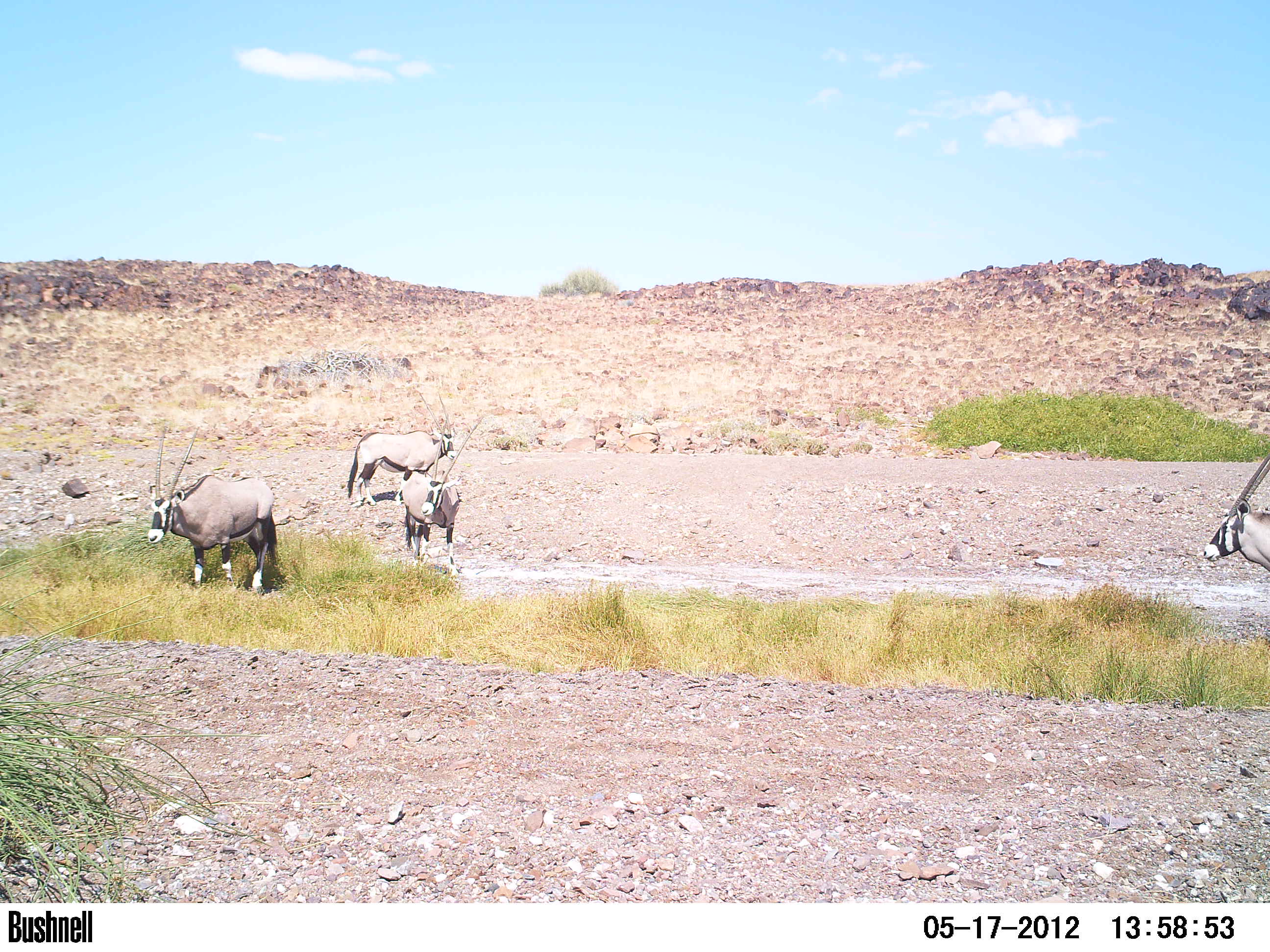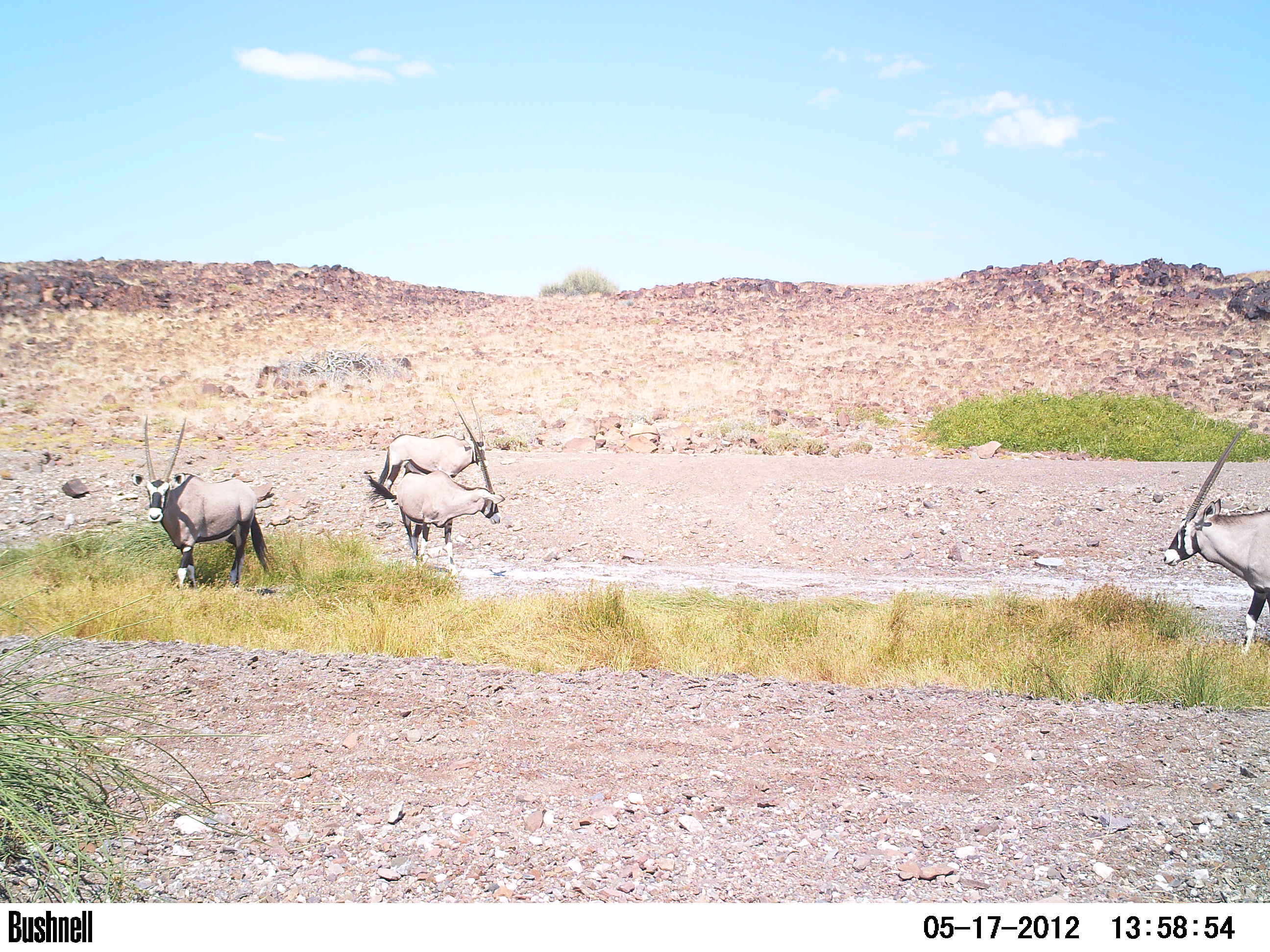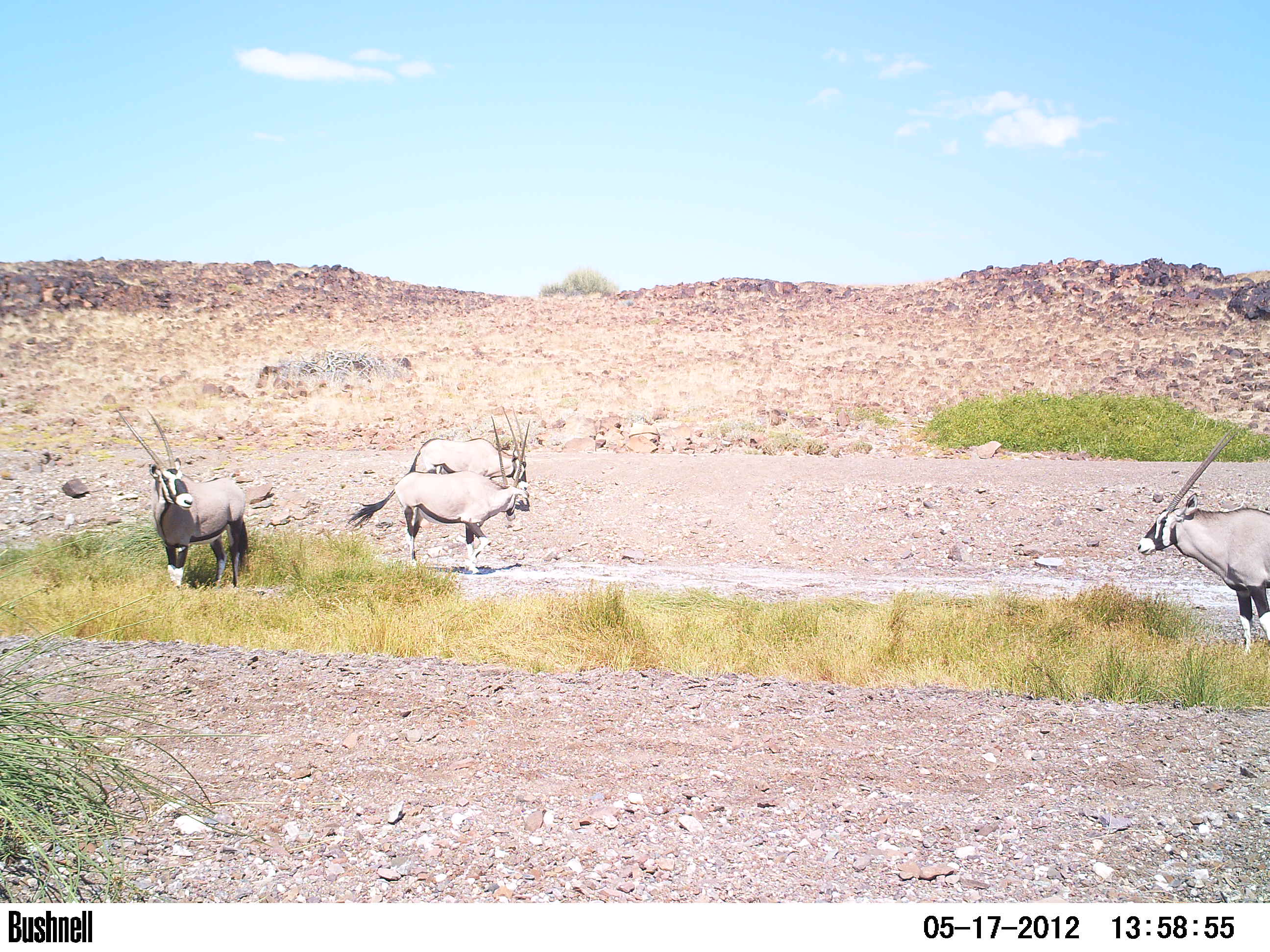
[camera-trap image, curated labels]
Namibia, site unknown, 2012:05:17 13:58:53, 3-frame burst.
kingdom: Animalia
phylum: Chordata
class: Mammalia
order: Artiodactyla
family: Bovidae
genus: Oryx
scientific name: Oryx gazella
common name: gemsbok